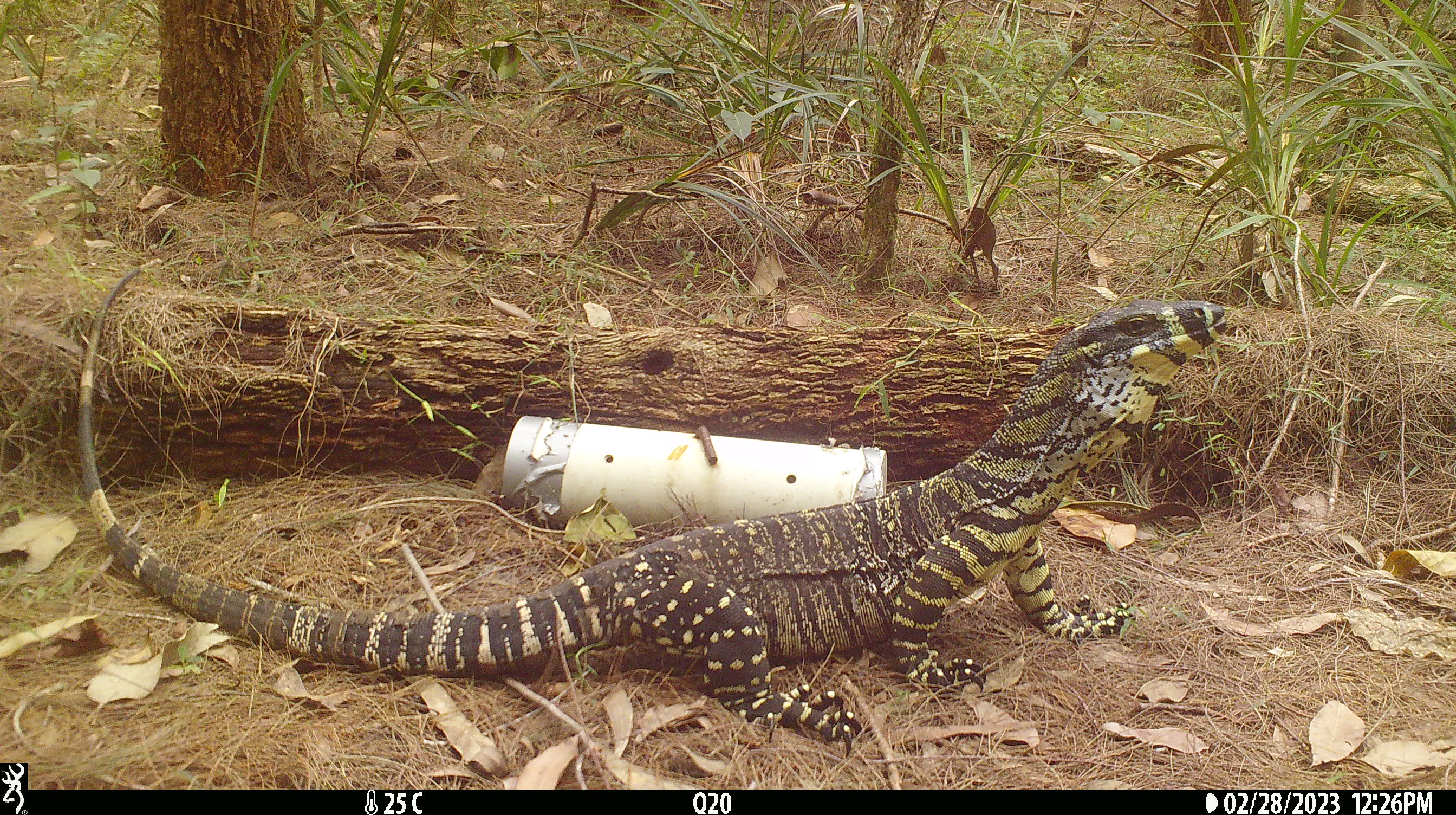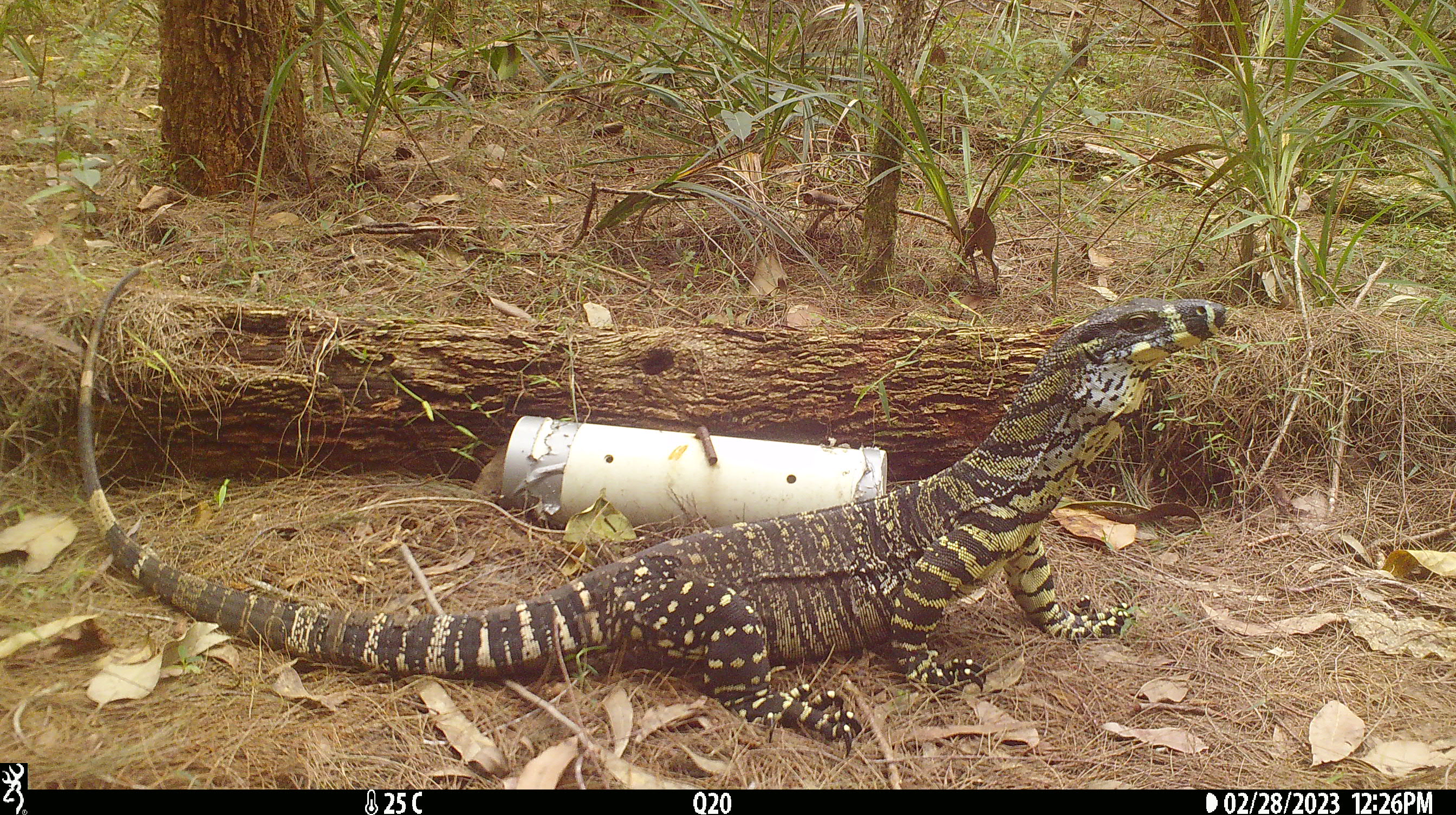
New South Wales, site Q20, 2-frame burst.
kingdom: Animalia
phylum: Chordata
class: Reptilia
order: Squamata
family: Varanidae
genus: Varanus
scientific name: Varanus varius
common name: lace monitor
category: goanna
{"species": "goanna (lace monitor) (Varanus varius)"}